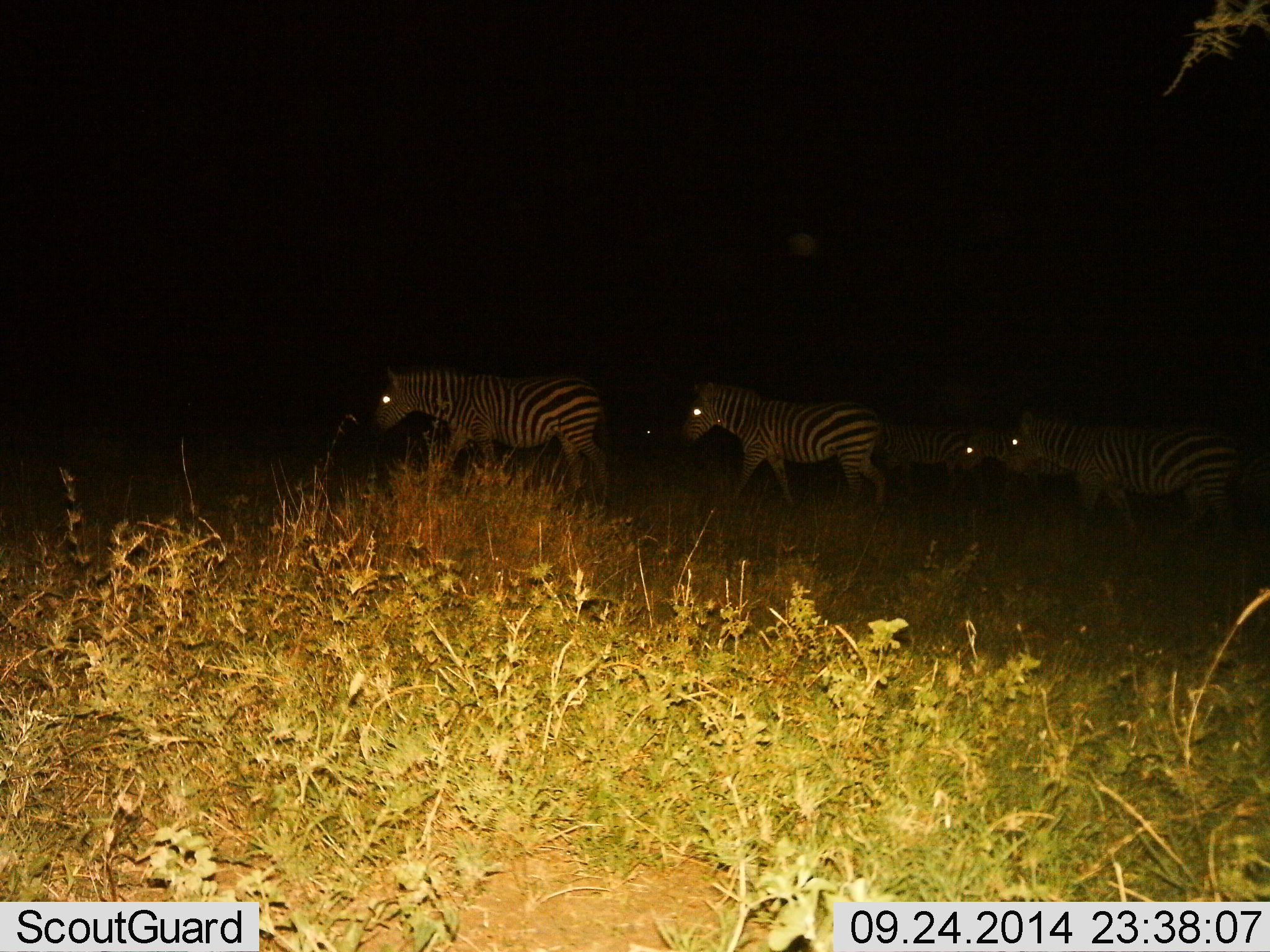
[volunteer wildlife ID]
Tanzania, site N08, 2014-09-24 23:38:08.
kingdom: Animalia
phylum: Chordata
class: Mammalia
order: Perissodactyla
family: Equidae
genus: Equus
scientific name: Equus quagga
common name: plains zebra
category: zebra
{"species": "zebra (plains zebra) (Equus quagga)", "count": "4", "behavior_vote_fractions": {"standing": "0%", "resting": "0%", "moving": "100%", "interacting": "0%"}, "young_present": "0%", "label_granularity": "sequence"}